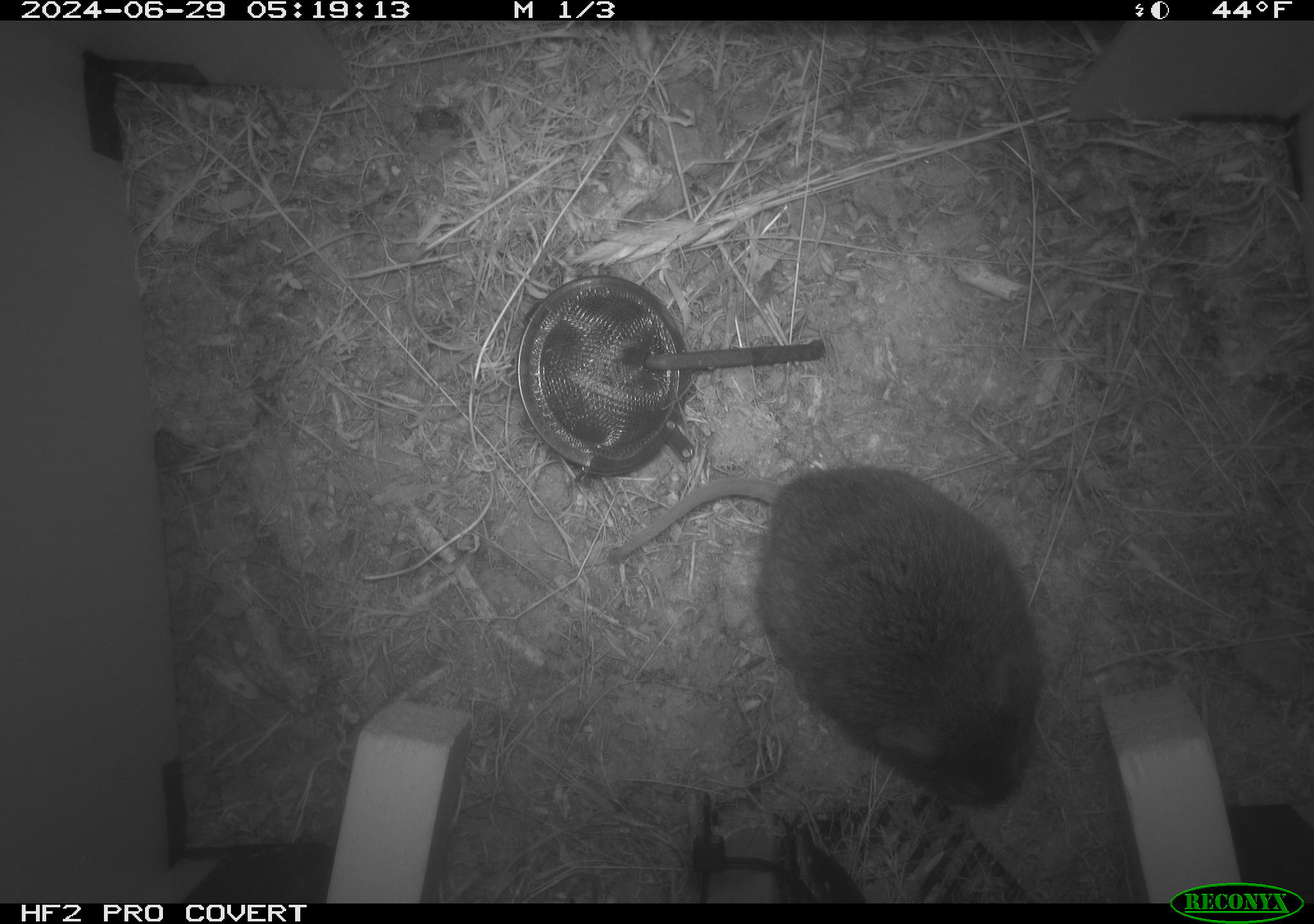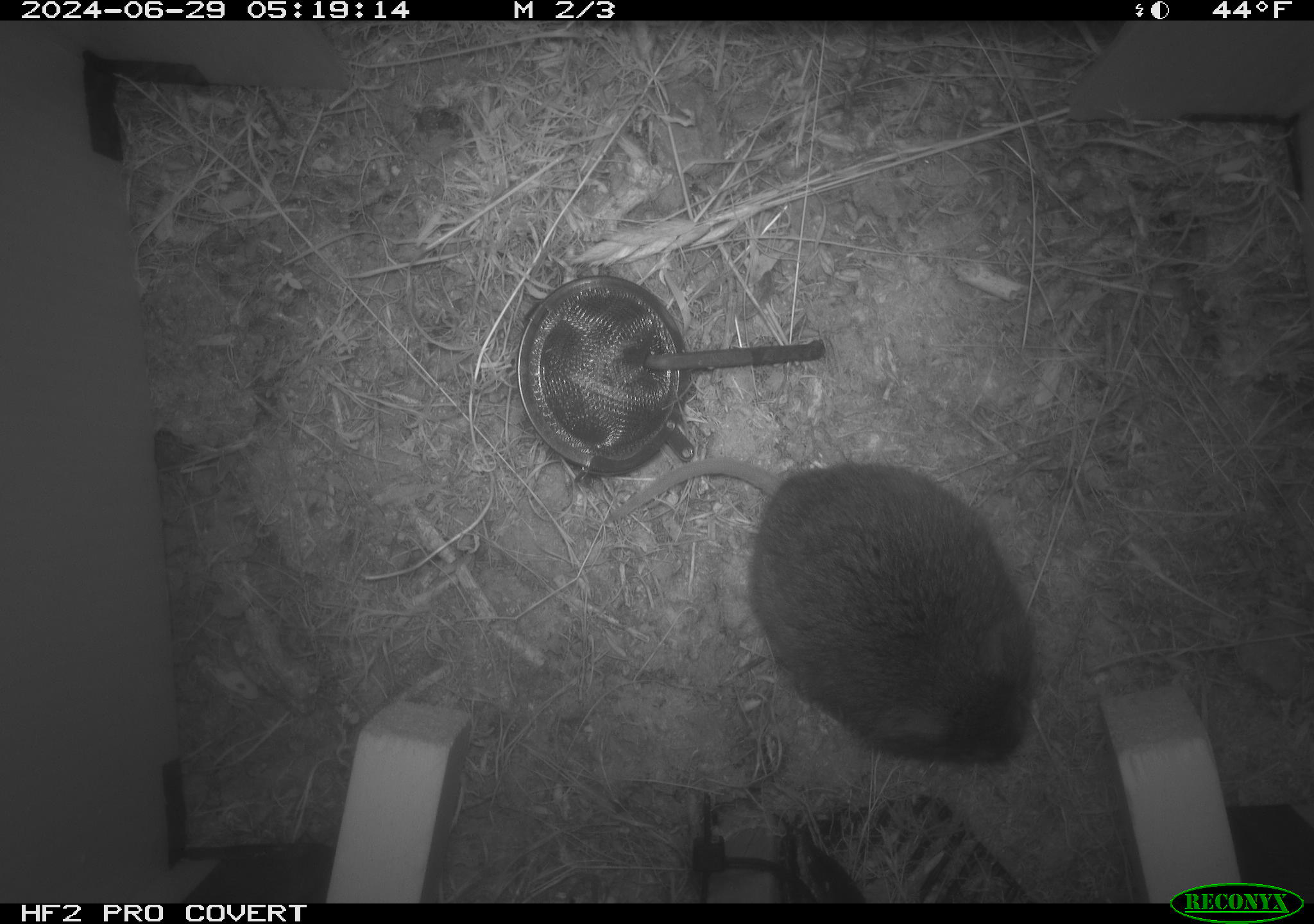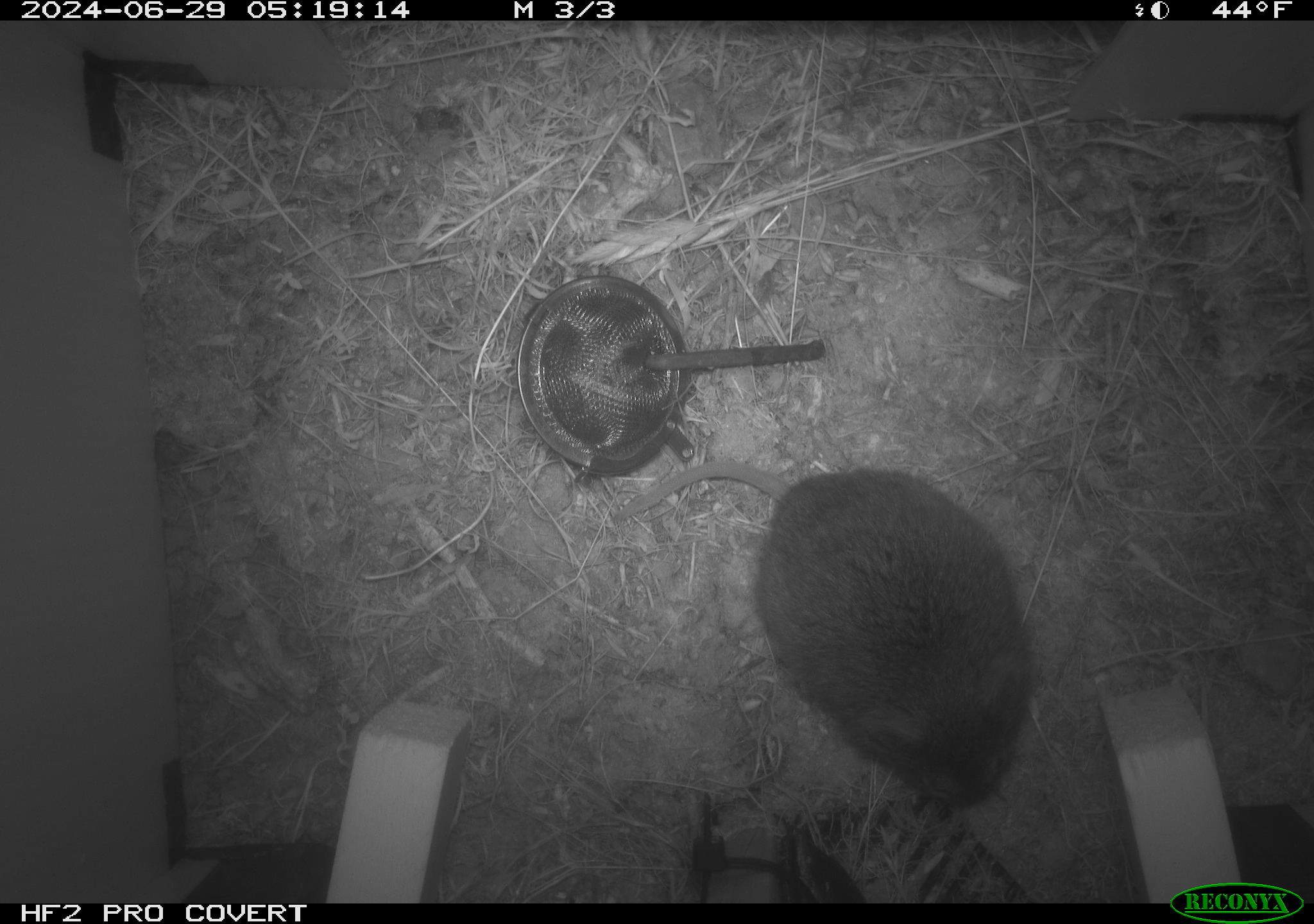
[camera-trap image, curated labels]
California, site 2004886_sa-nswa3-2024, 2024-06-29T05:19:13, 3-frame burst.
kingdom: Animalia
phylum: Chordata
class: Mammalia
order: Rodentia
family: Cricetidae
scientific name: Arvicolinae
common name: voles, lemmings, and muskrats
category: arvicolinae subfamily